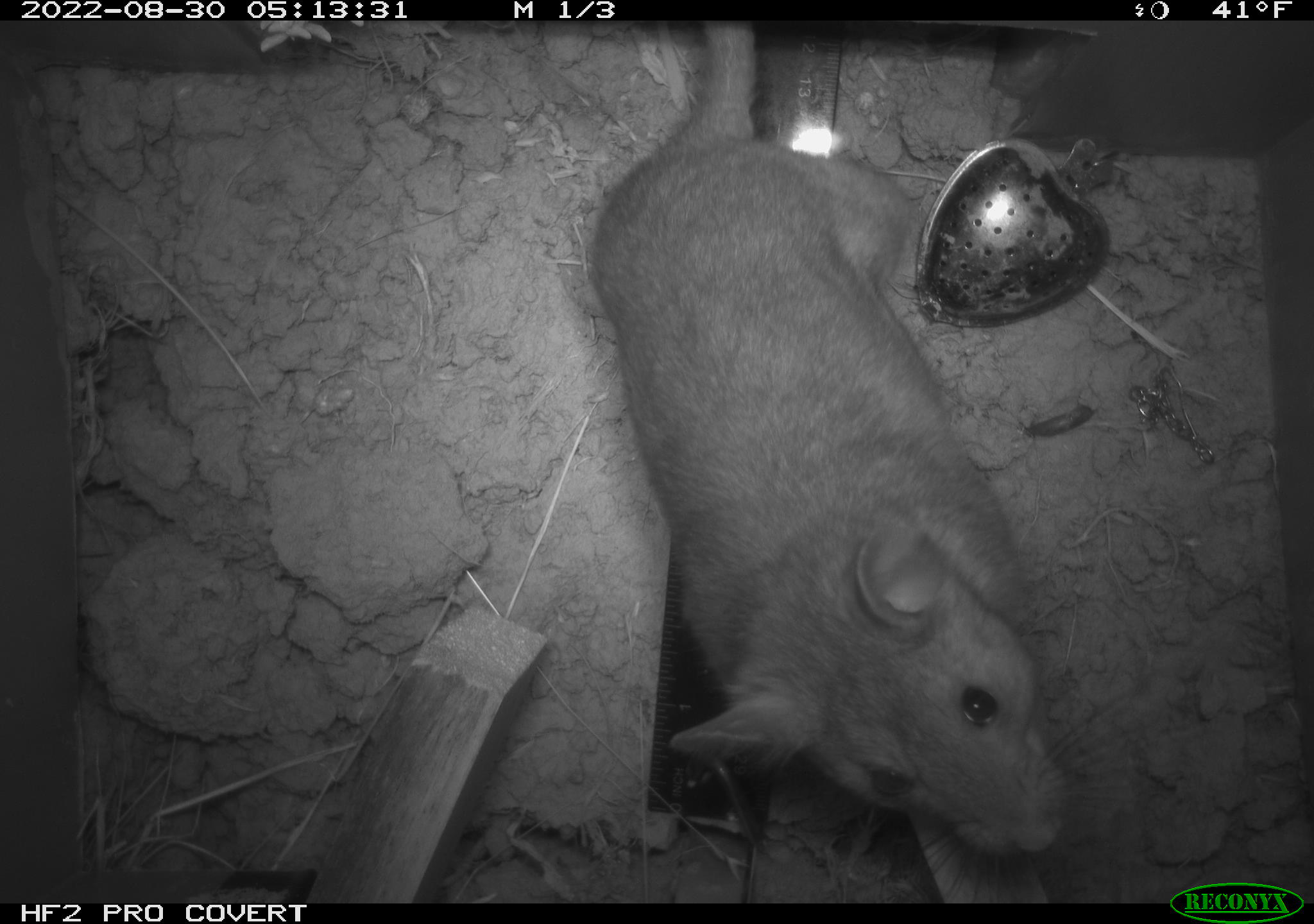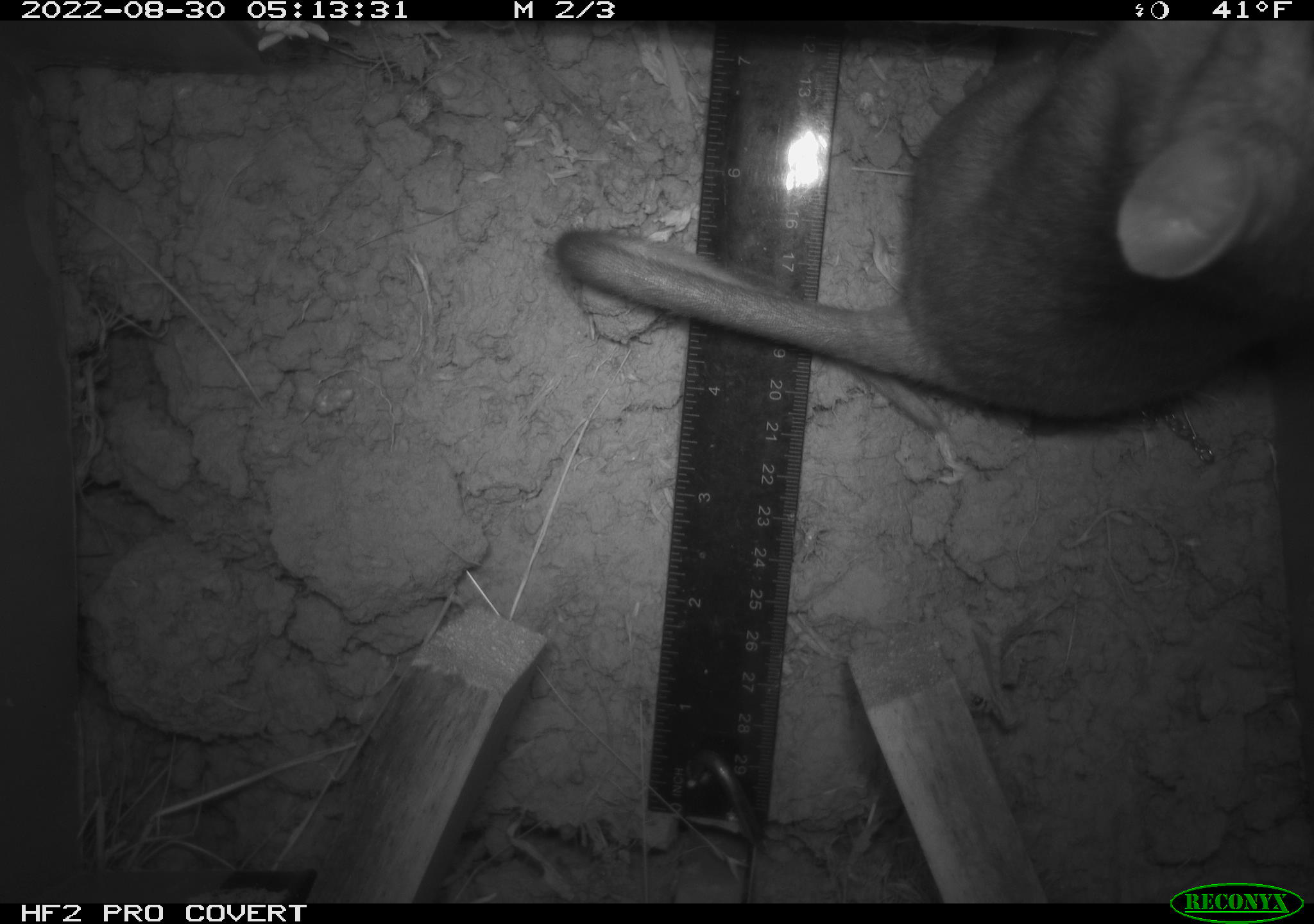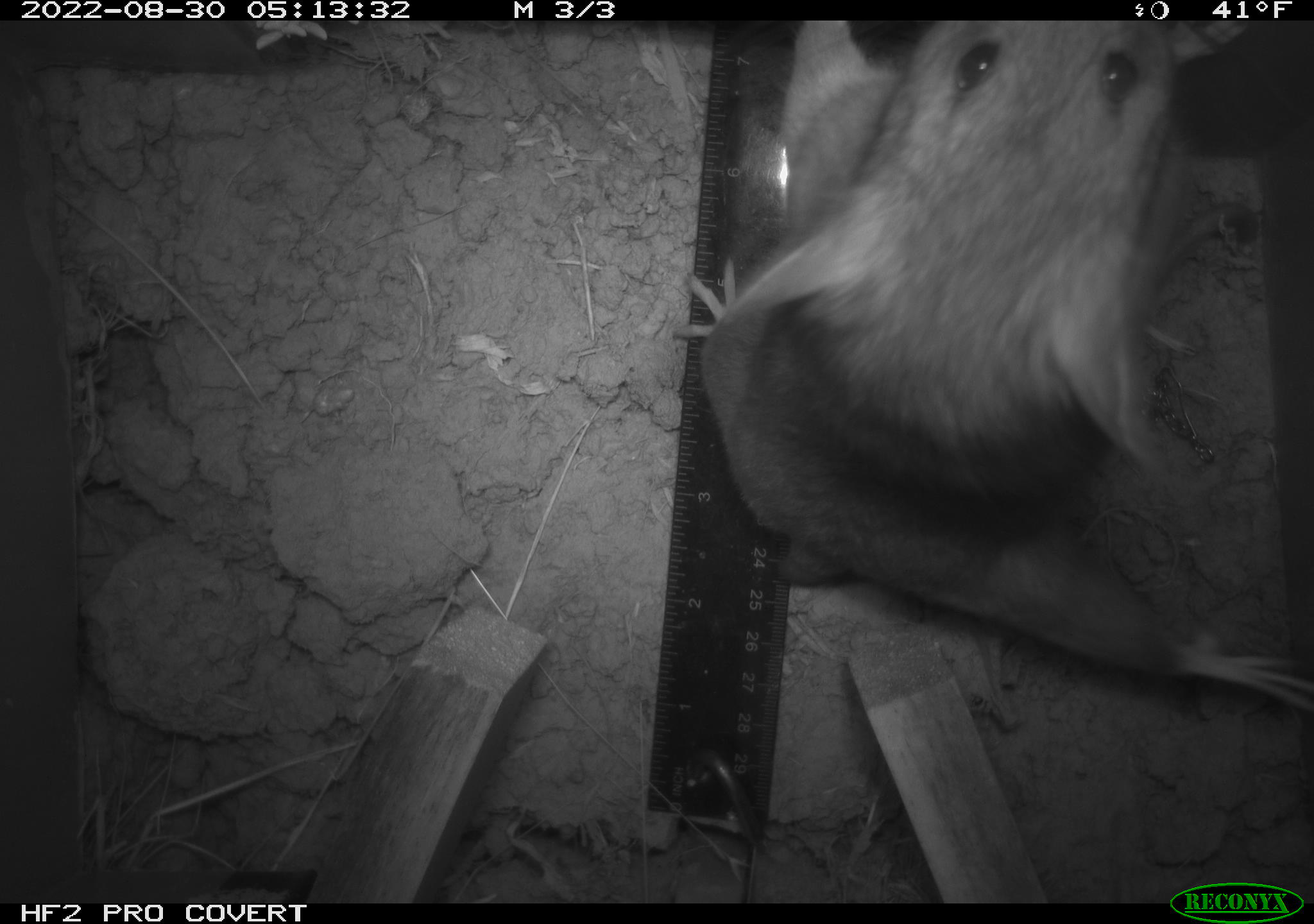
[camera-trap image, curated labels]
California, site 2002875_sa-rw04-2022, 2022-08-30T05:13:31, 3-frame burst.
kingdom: Animalia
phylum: Chordata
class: Mammalia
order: Rodentia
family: Cricetidae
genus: Neotoma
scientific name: Neotoma fuscipes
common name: dusky-footed woodrat